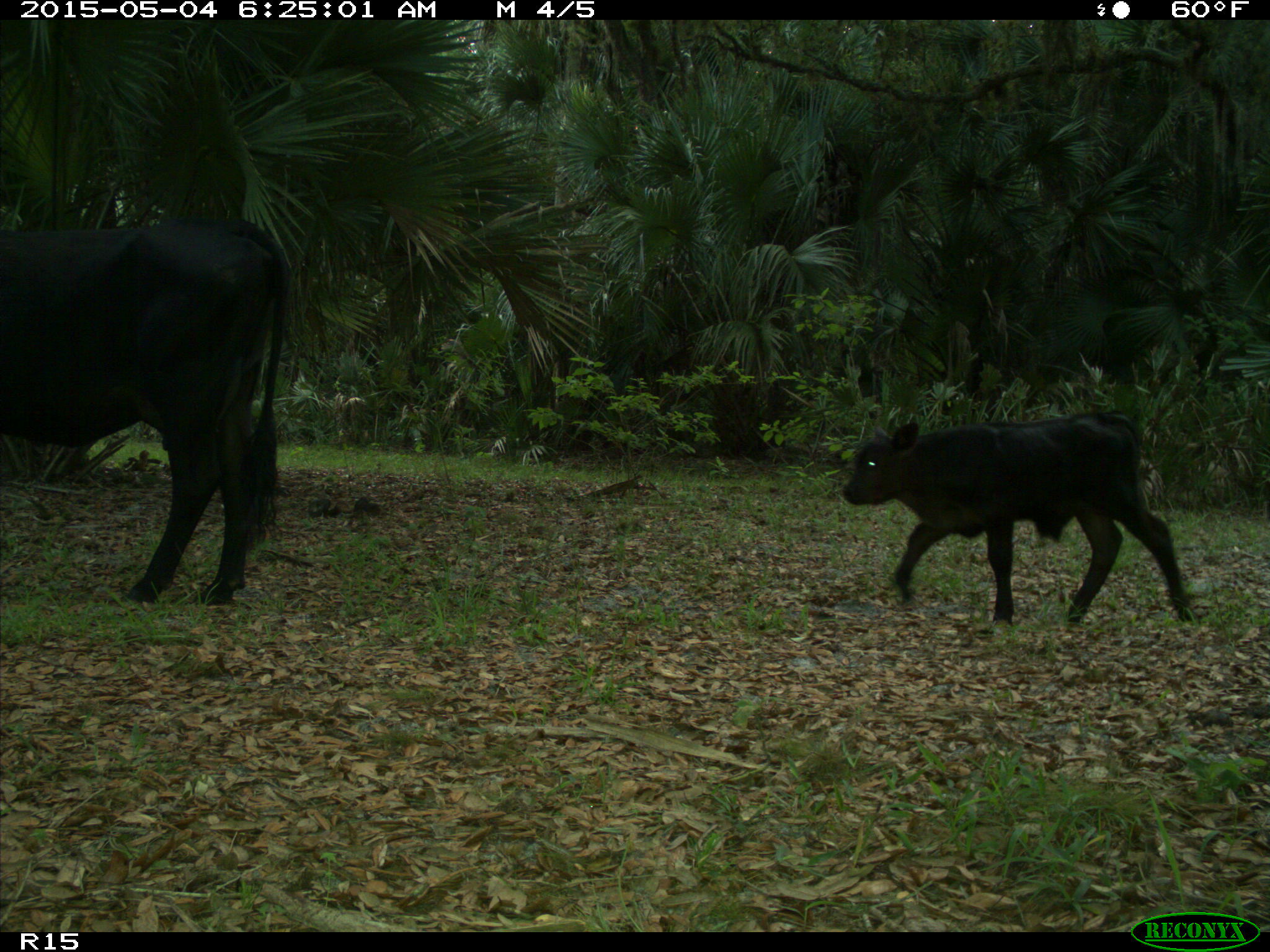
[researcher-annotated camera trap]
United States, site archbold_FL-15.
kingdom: Animalia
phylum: Chordata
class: Mammalia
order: Artiodactyla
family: Bovidae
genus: Bos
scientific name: Bos taurus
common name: domestic cow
Bos taurus (domestic cow).